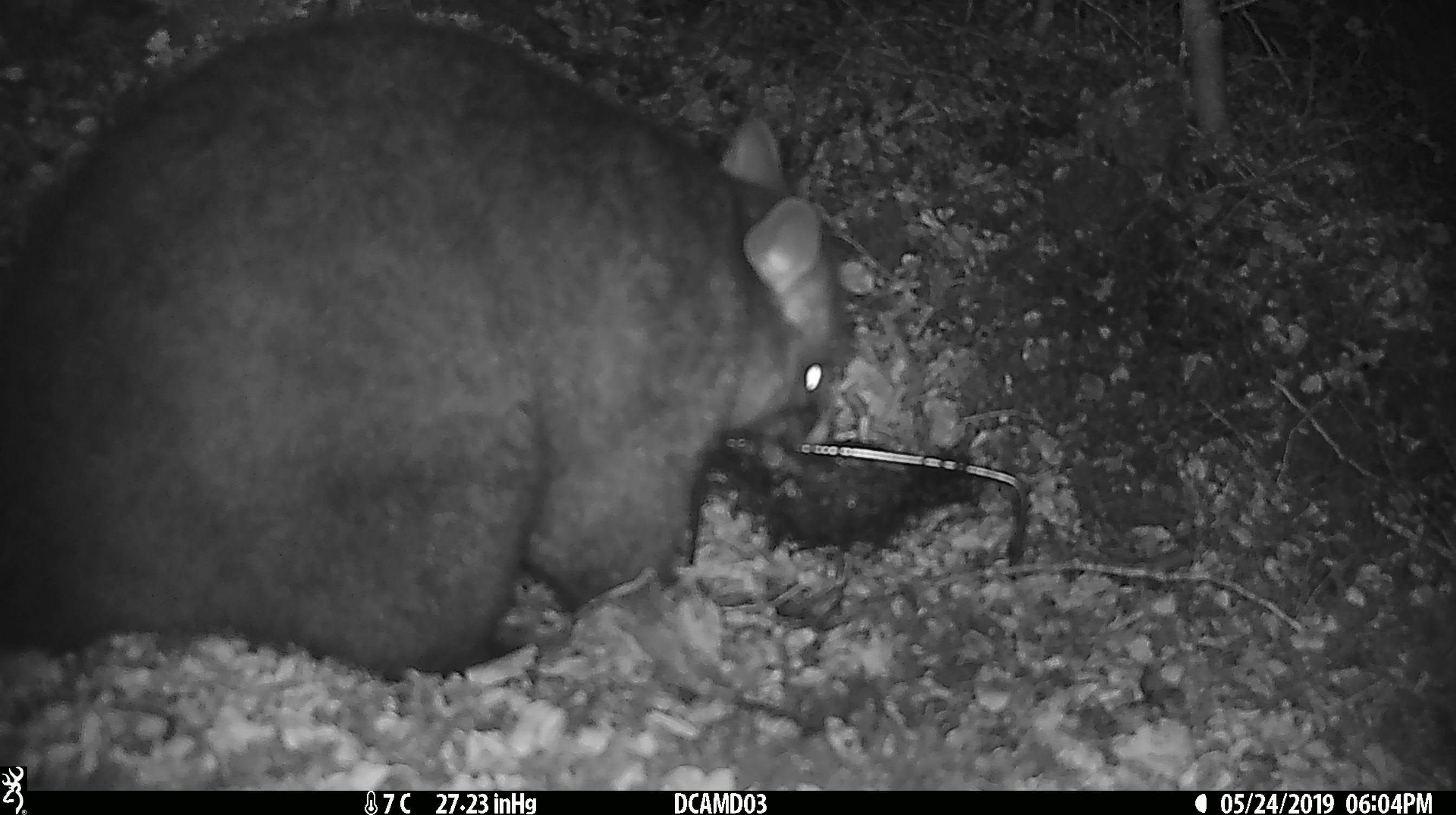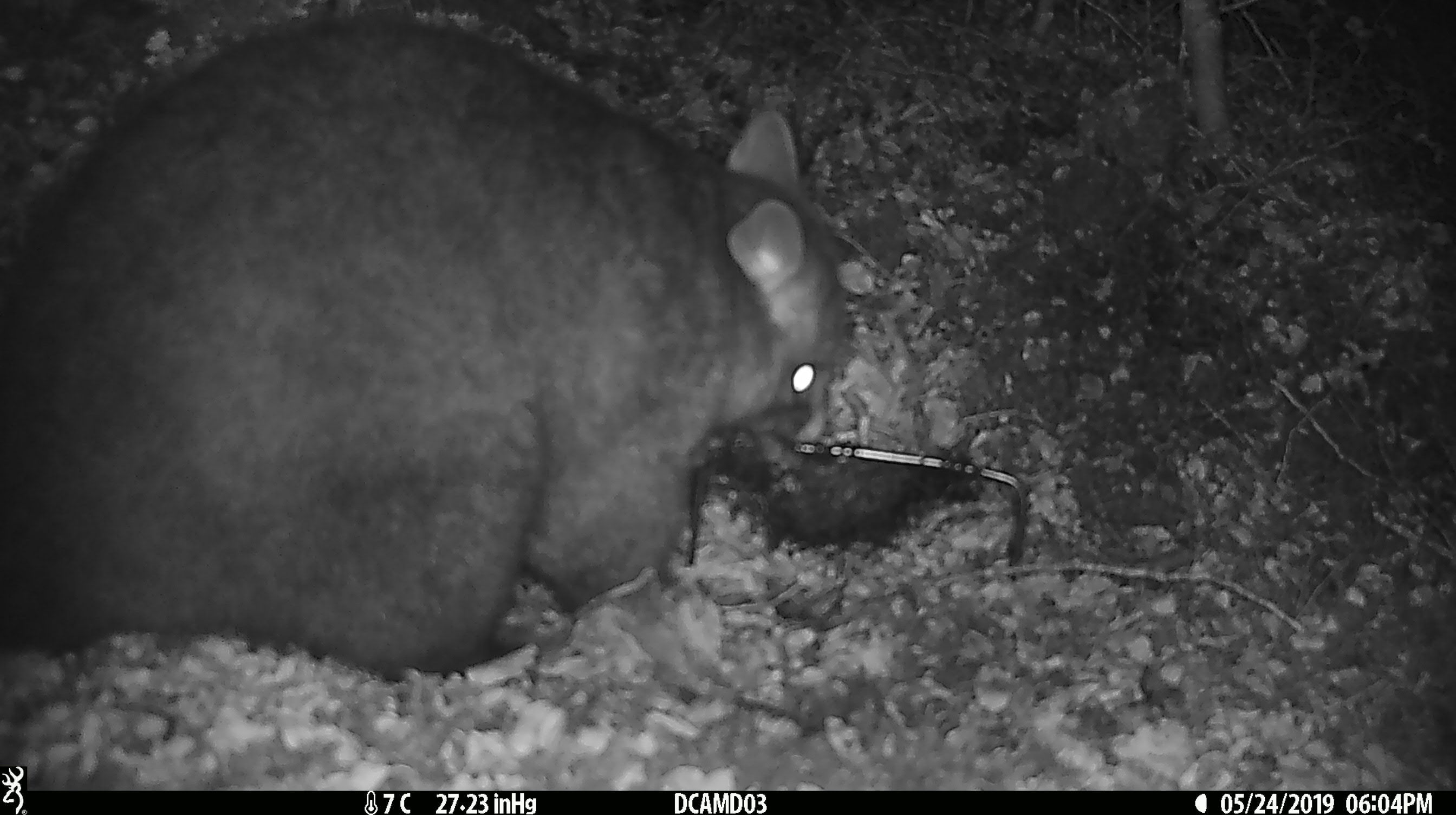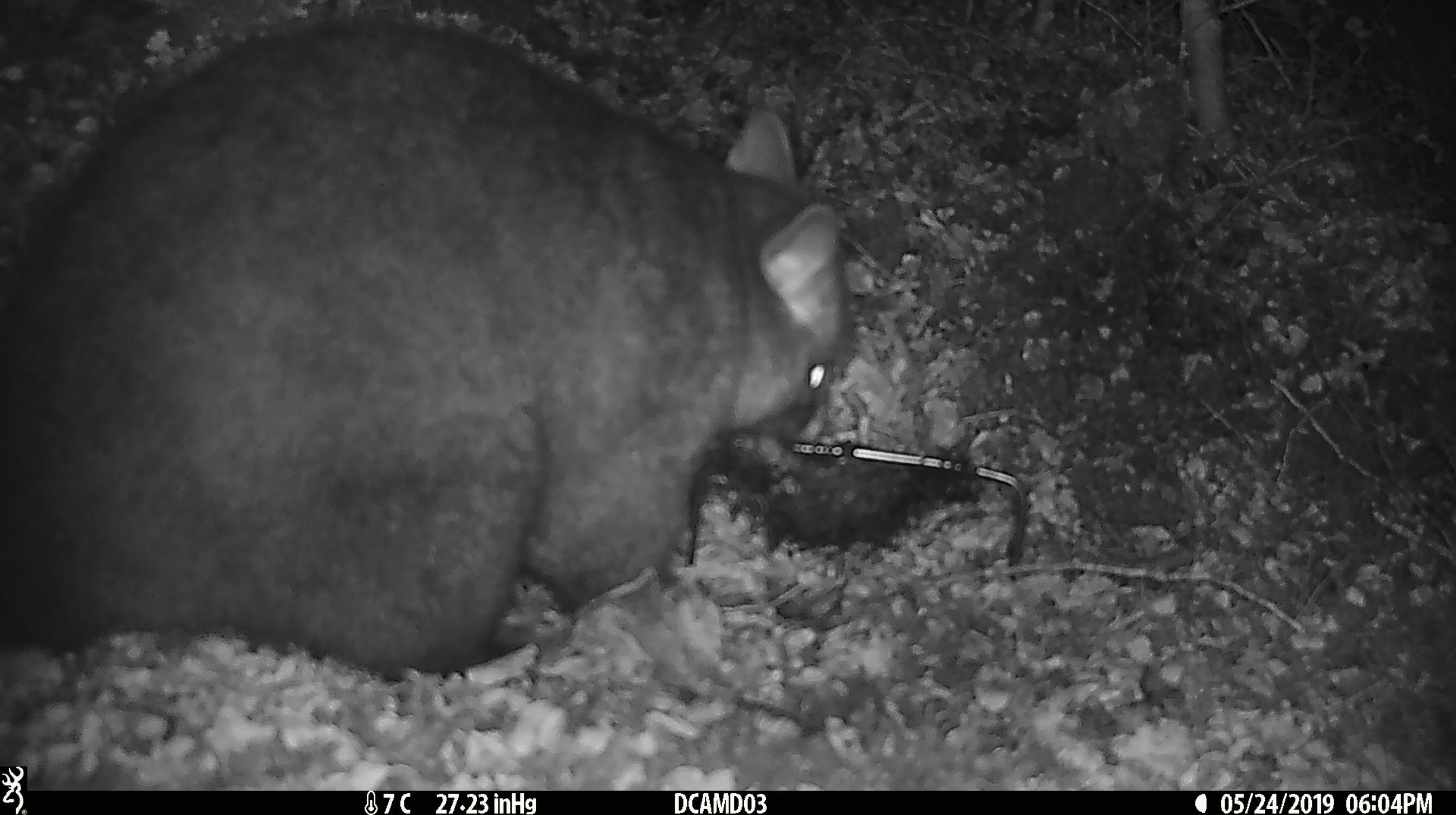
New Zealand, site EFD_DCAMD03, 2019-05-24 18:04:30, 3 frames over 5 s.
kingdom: Animalia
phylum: Chordata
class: Mammalia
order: Diprotodontia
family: Phalangeridae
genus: Trichosurus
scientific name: Trichosurus vulpecula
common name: common brushtail possum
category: possum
Possum (common brushtail possum) (Trichosurus vulpecula).